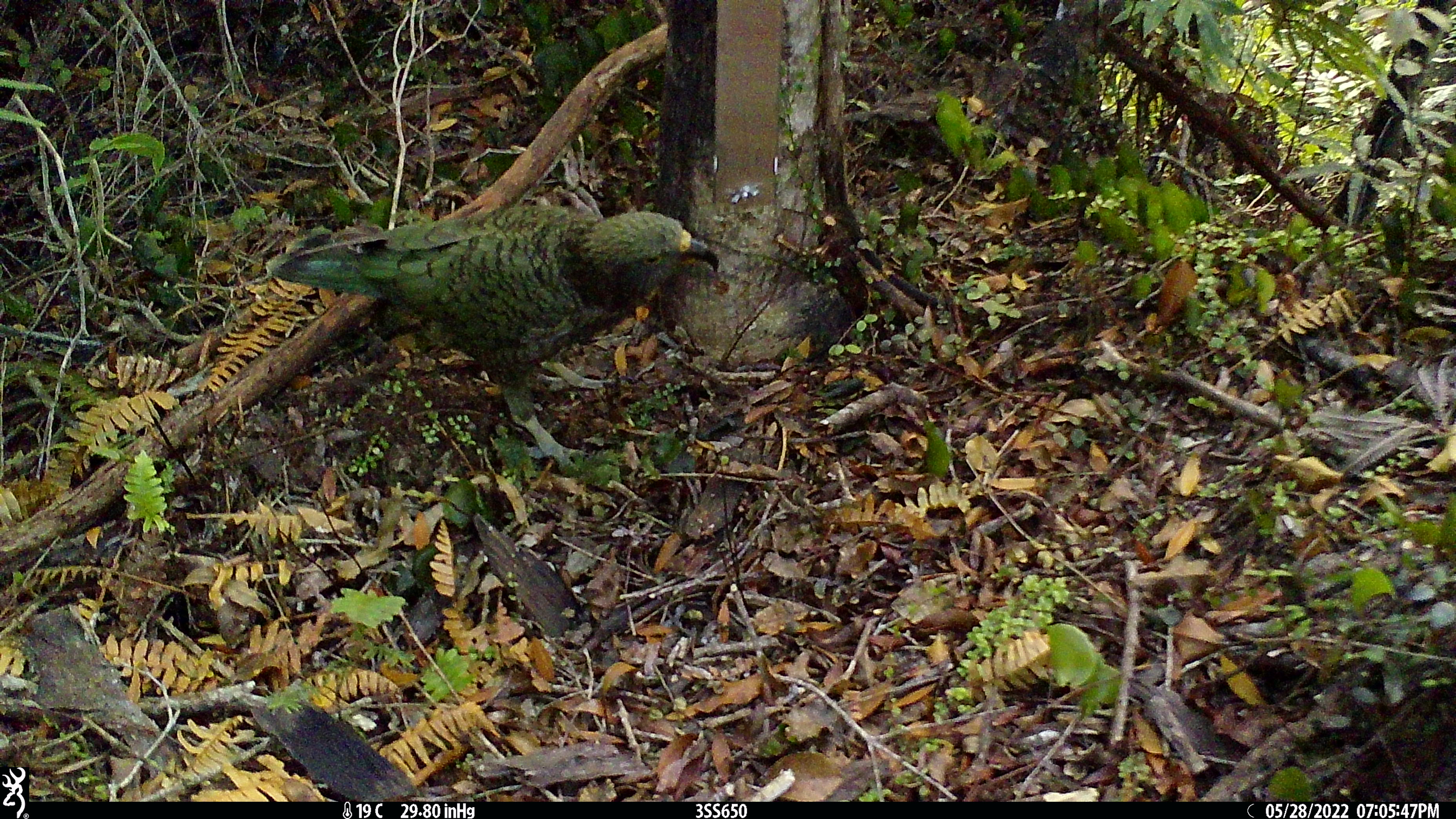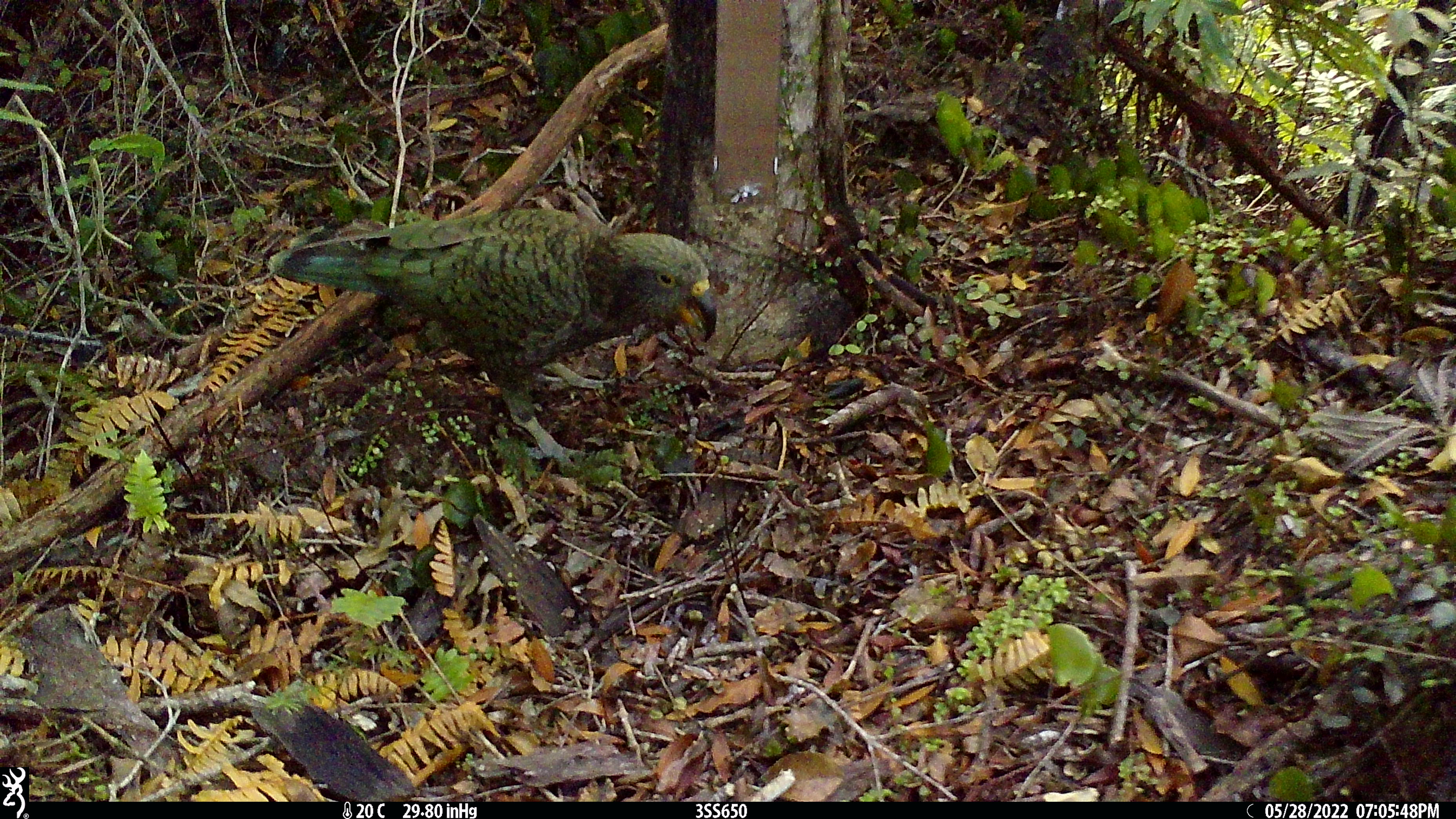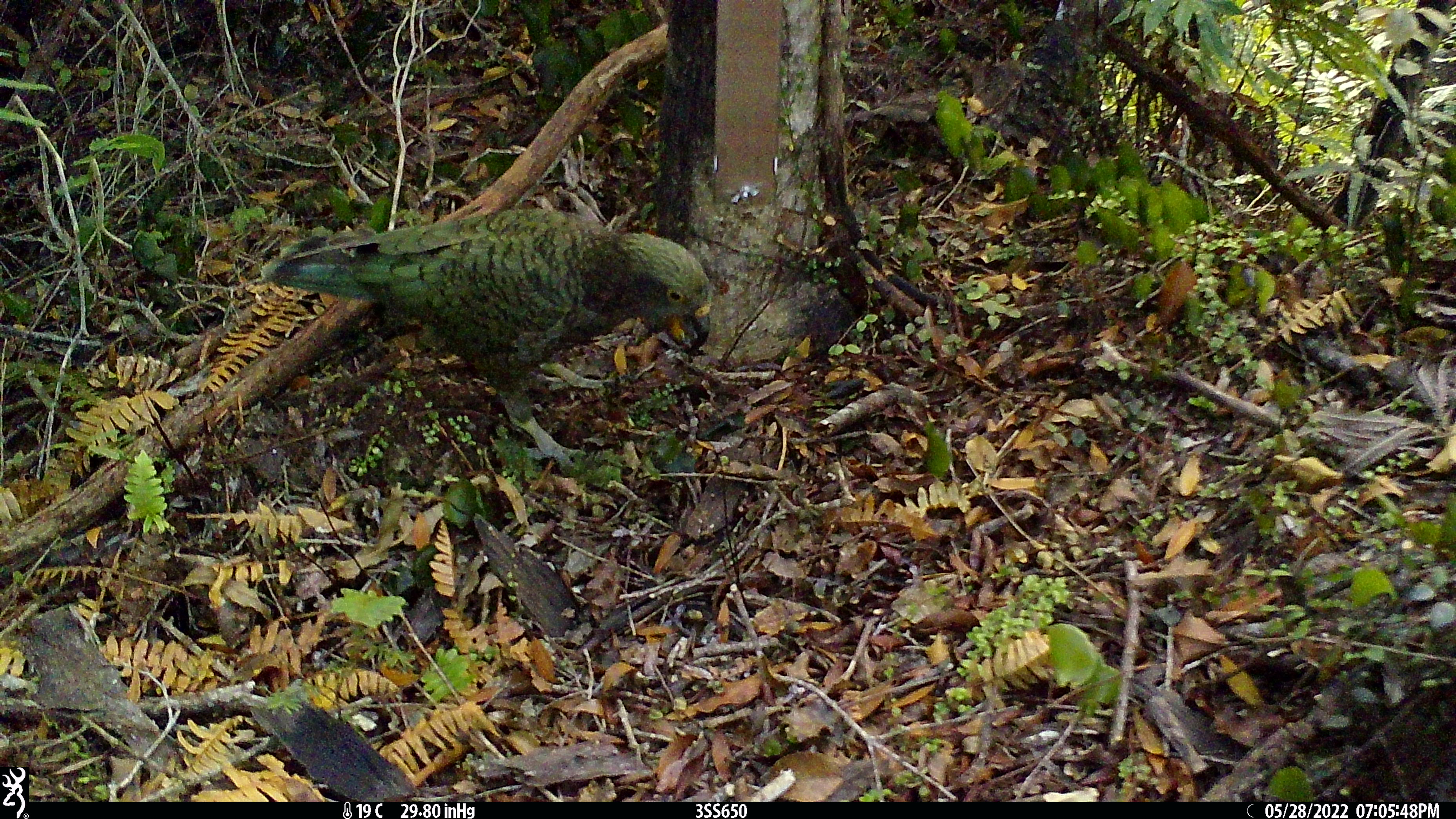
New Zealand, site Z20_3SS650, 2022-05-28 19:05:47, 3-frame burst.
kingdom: Animalia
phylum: Chordata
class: Aves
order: Psittaciformes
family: Strigopidae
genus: Nestor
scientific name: Nestor notabilis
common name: kea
Kea (Nestor notabilis).